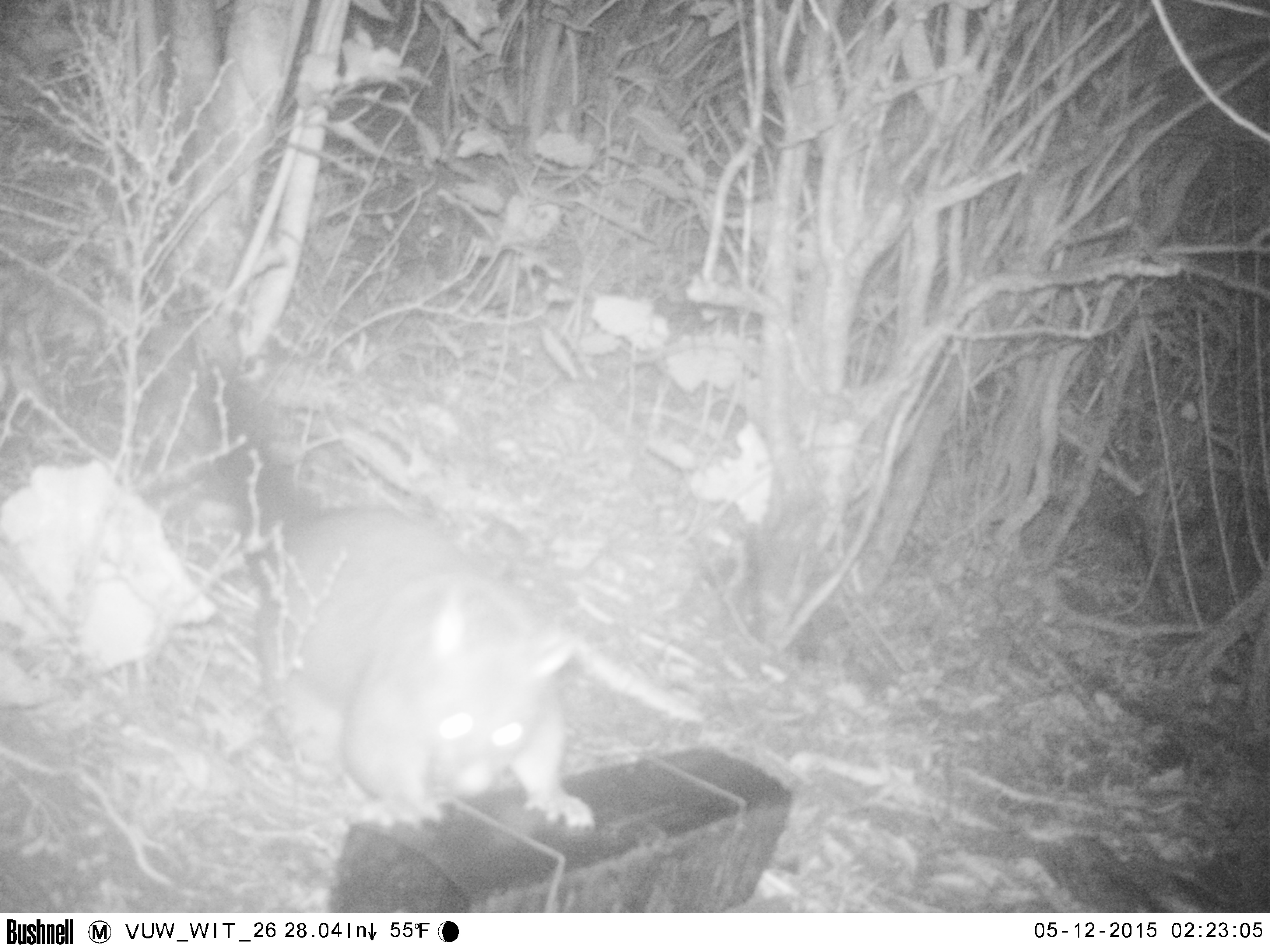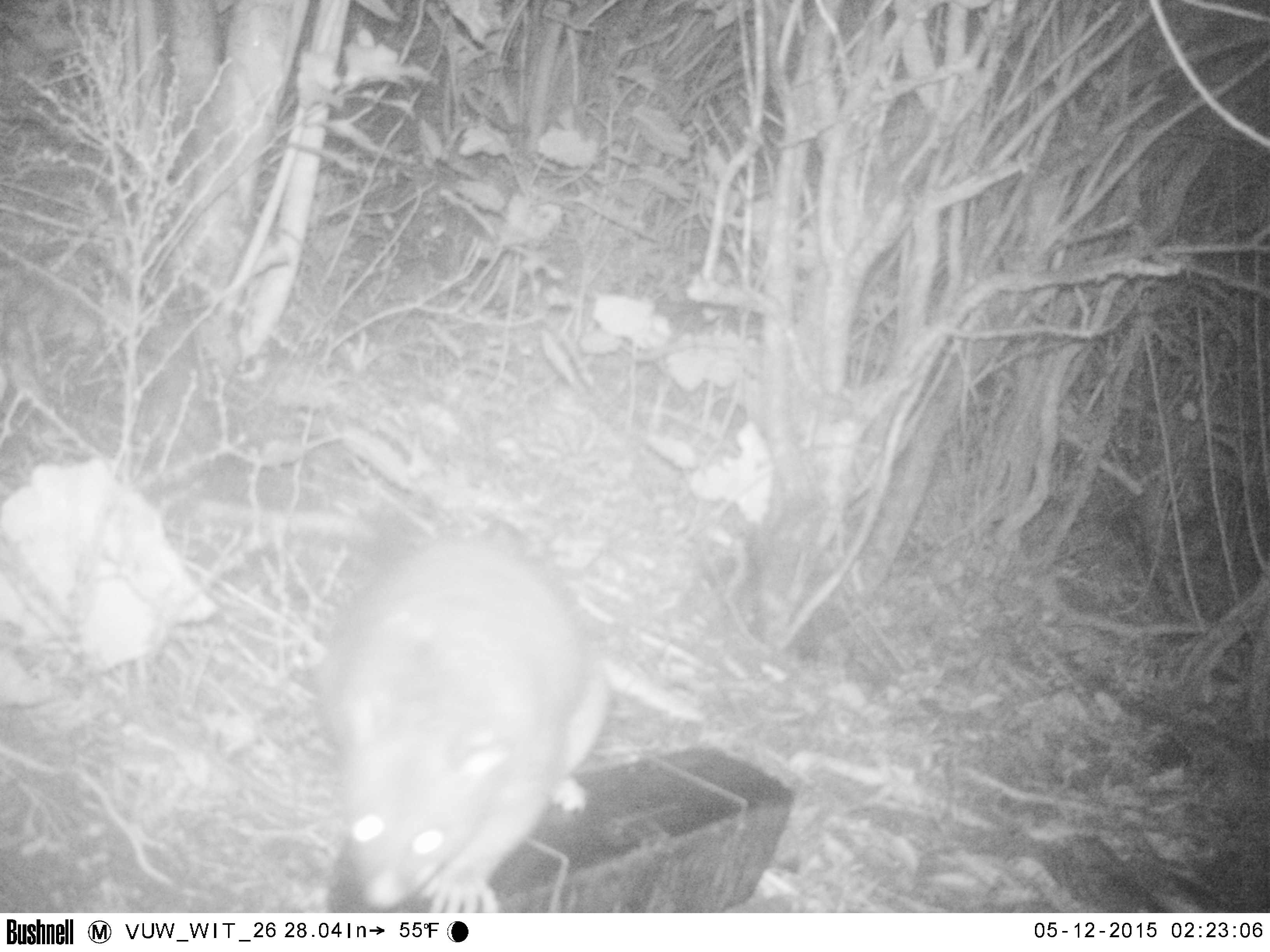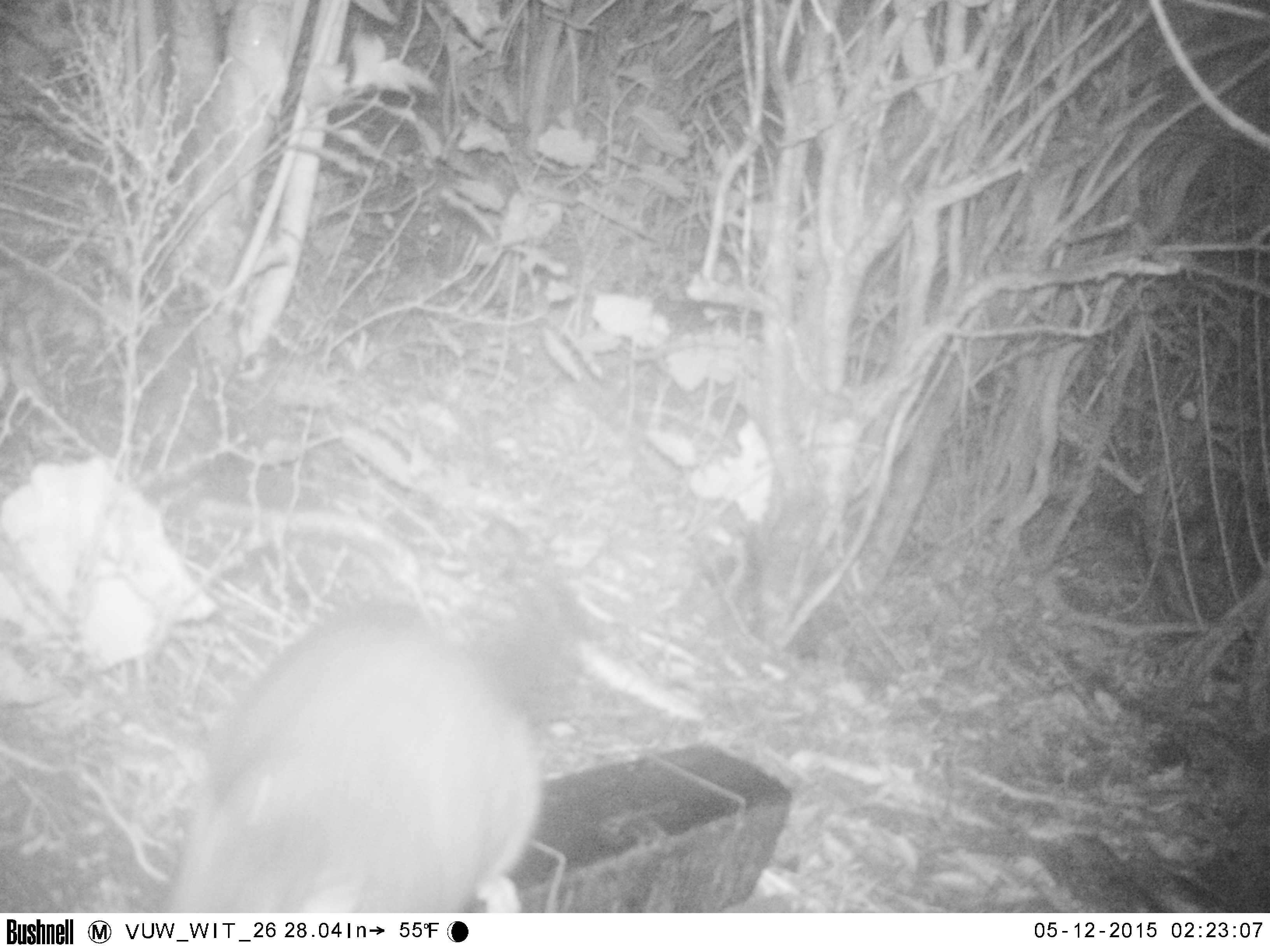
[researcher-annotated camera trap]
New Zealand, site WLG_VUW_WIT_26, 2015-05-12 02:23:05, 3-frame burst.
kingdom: Animalia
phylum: Chordata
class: Mammalia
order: Diprotodontia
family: Phalangeridae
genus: Trichosurus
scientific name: Trichosurus vulpecula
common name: common brushtail possum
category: possum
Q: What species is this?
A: Possum (common brushtail possum) (Trichosurus vulpecula).